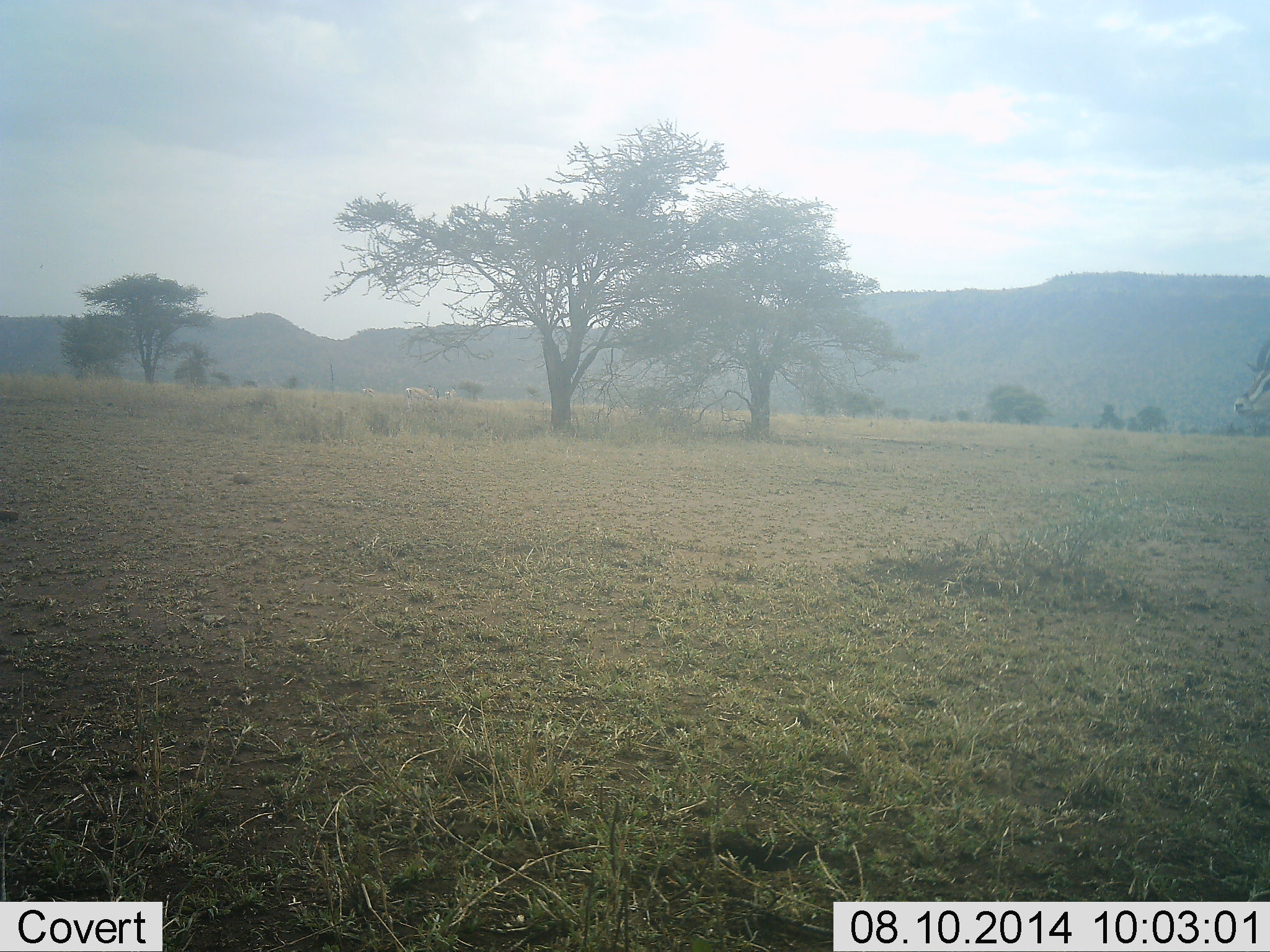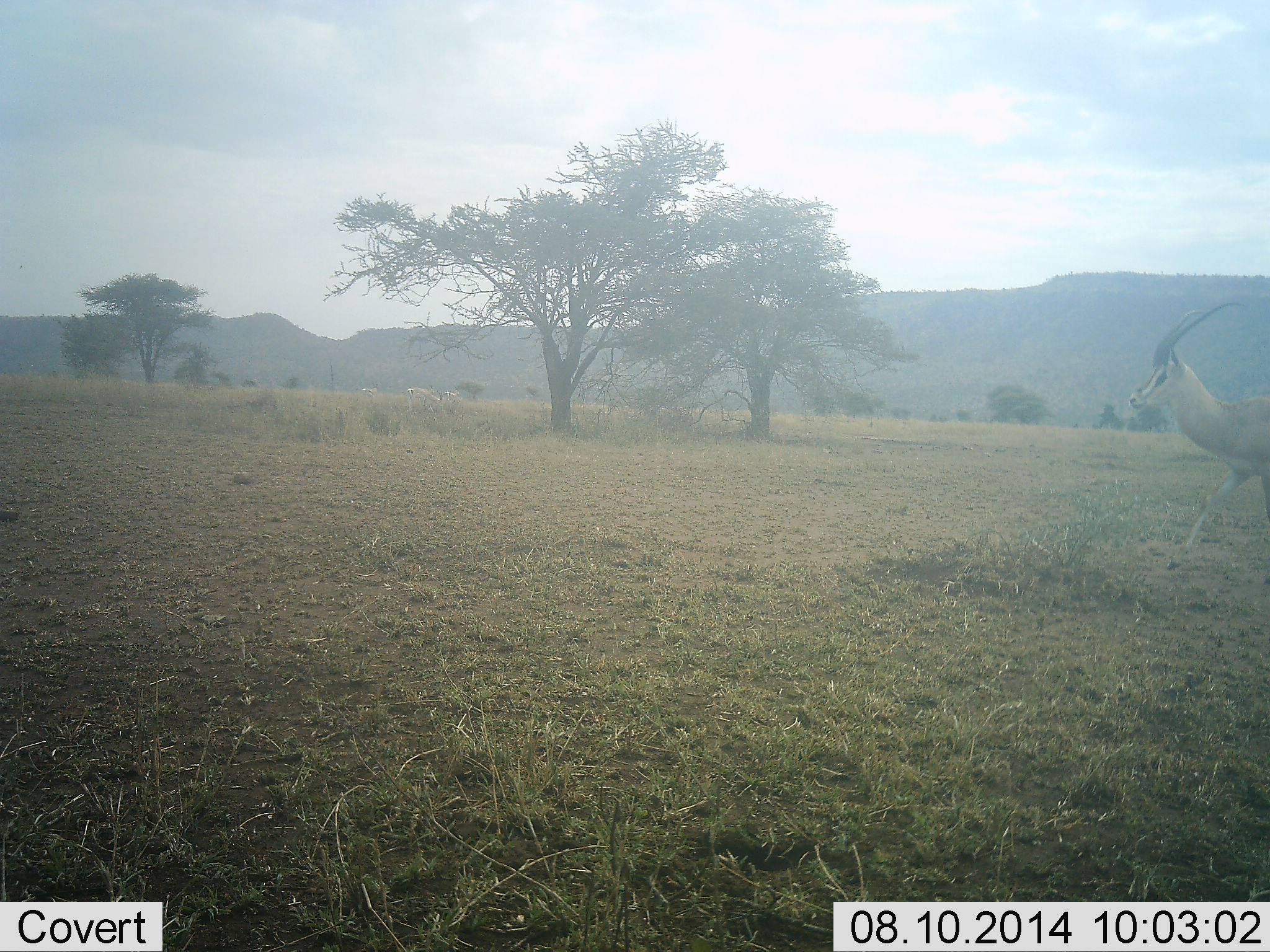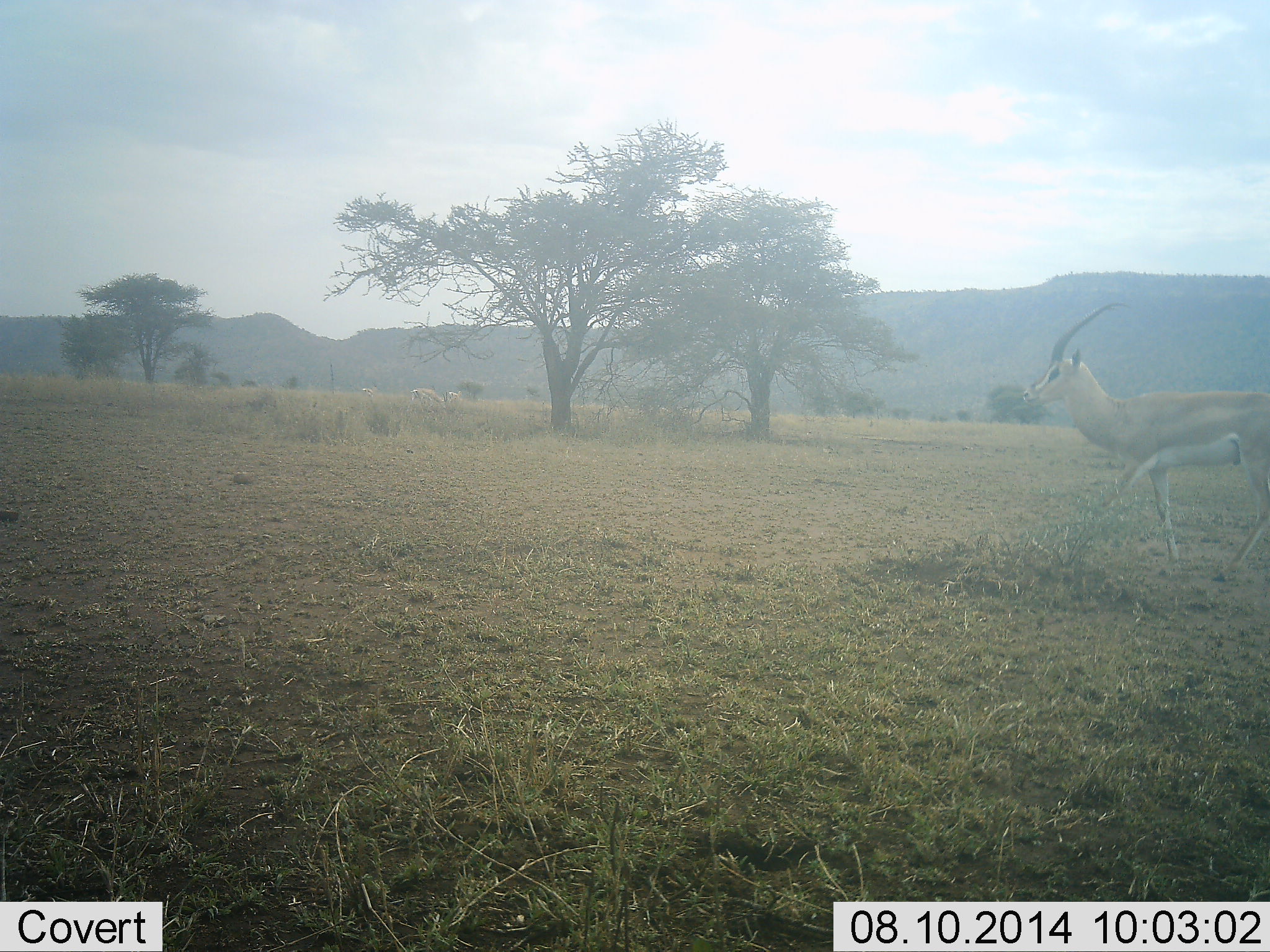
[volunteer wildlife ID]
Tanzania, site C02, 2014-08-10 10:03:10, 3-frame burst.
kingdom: Animalia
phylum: Chordata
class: Mammalia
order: Artiodactyla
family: Bovidae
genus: Nanger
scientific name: Nanger granti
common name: grant's gazelle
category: gazellegrants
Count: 1.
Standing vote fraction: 10%.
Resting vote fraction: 0%.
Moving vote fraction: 100%.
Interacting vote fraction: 0%.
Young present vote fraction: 0%.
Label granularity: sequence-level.